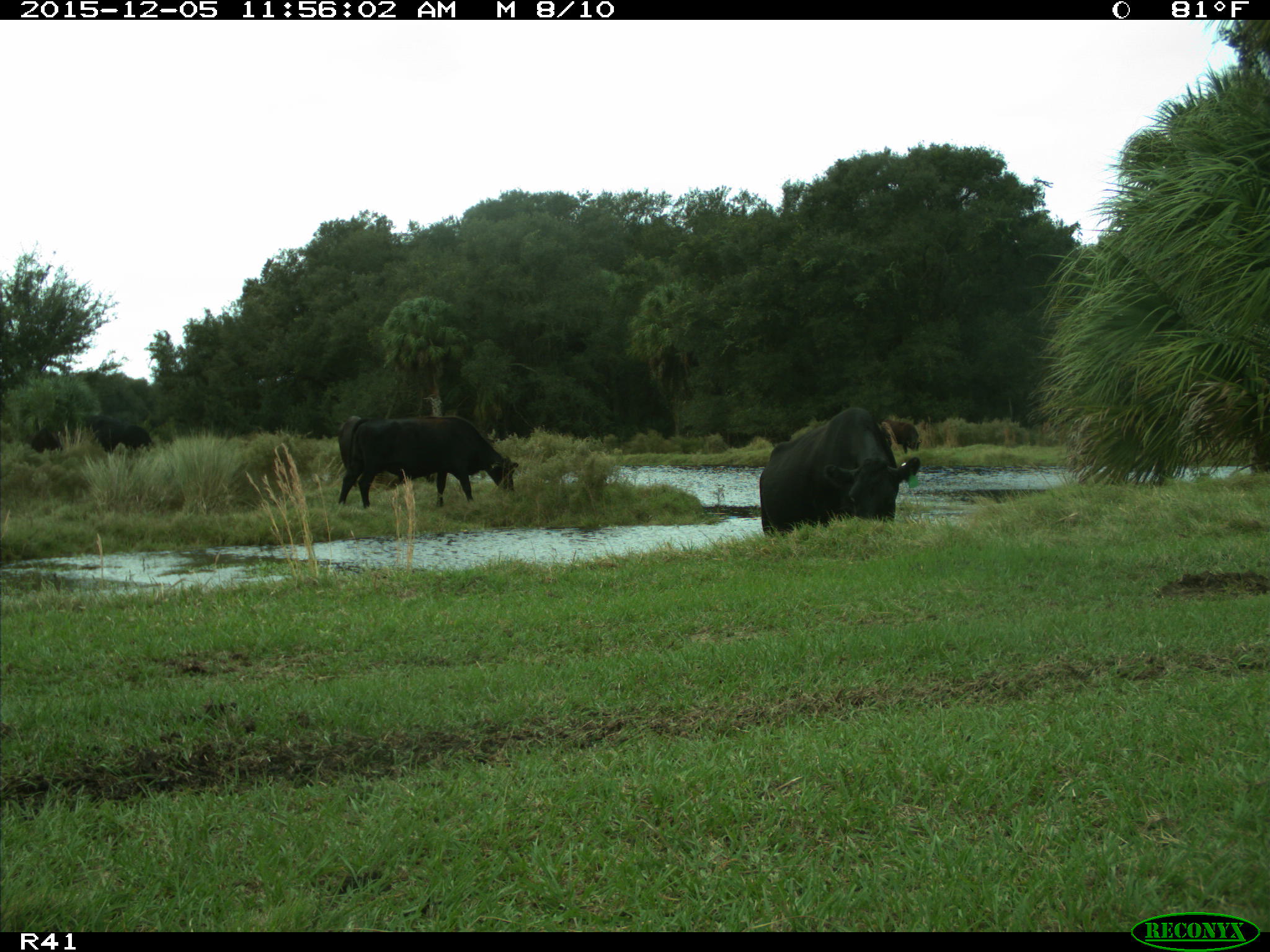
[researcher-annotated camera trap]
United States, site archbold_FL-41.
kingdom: Animalia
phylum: Chordata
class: Mammalia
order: Artiodactyla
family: Bovidae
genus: Bos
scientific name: Bos taurus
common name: domestic cow